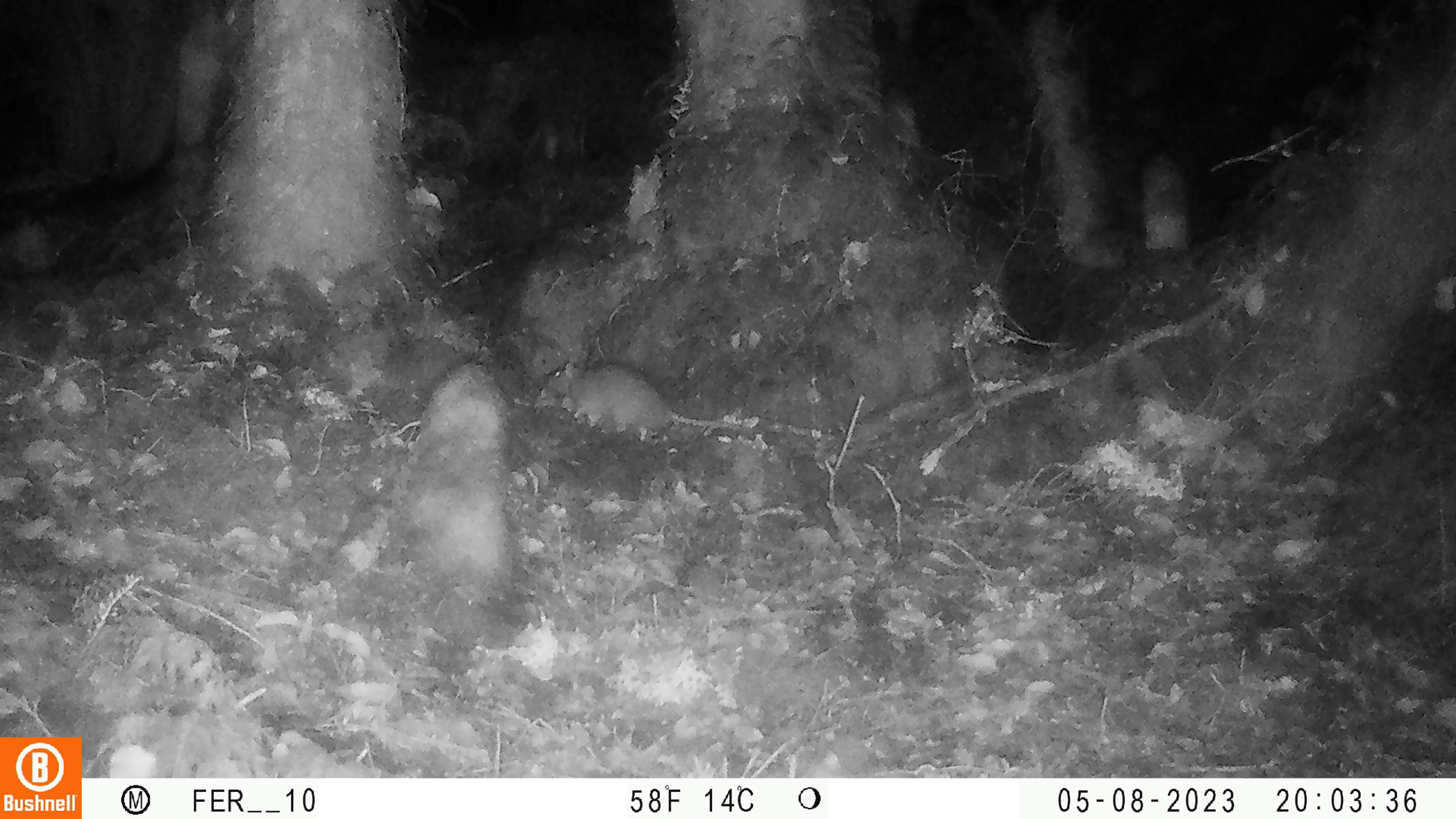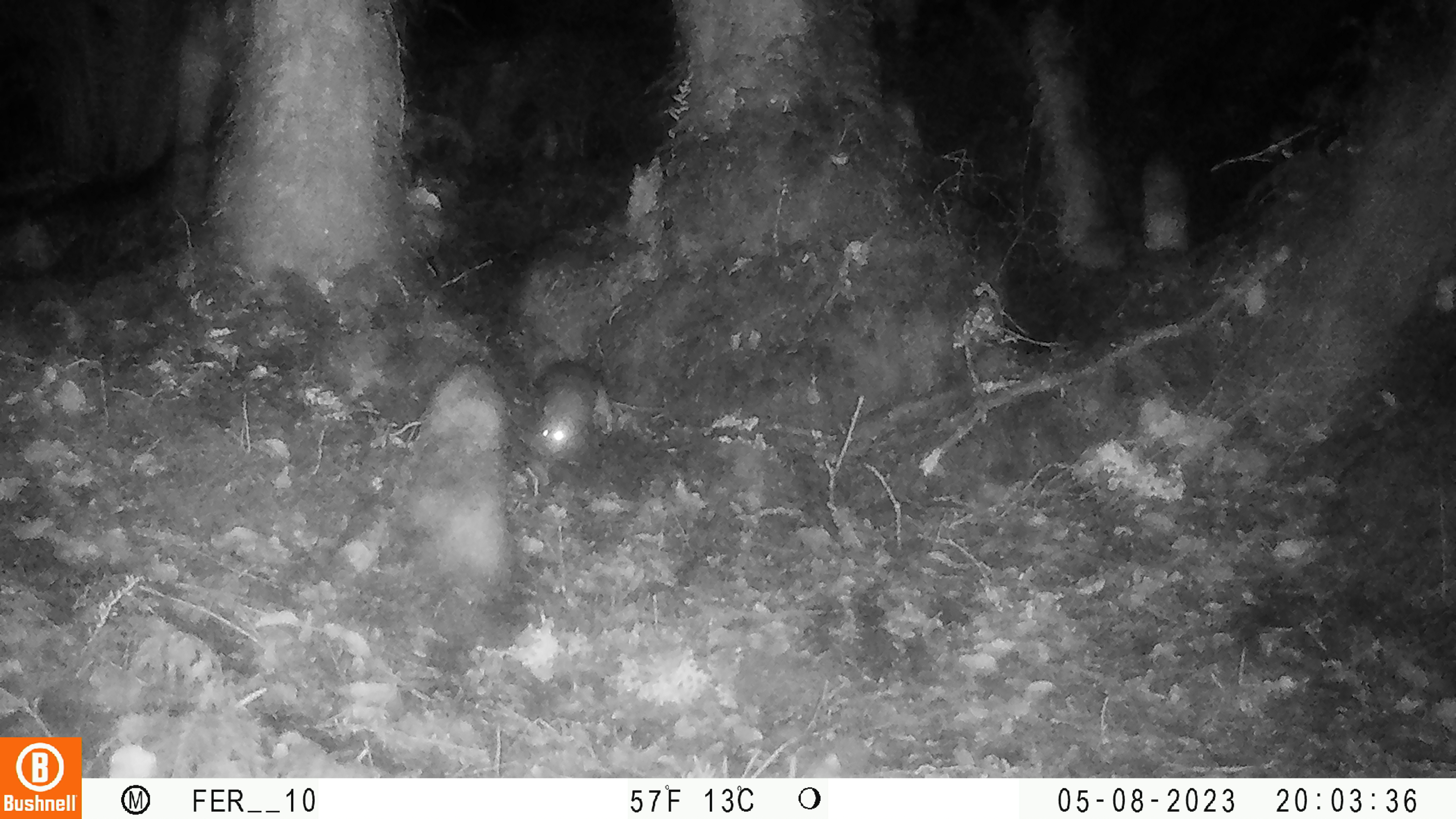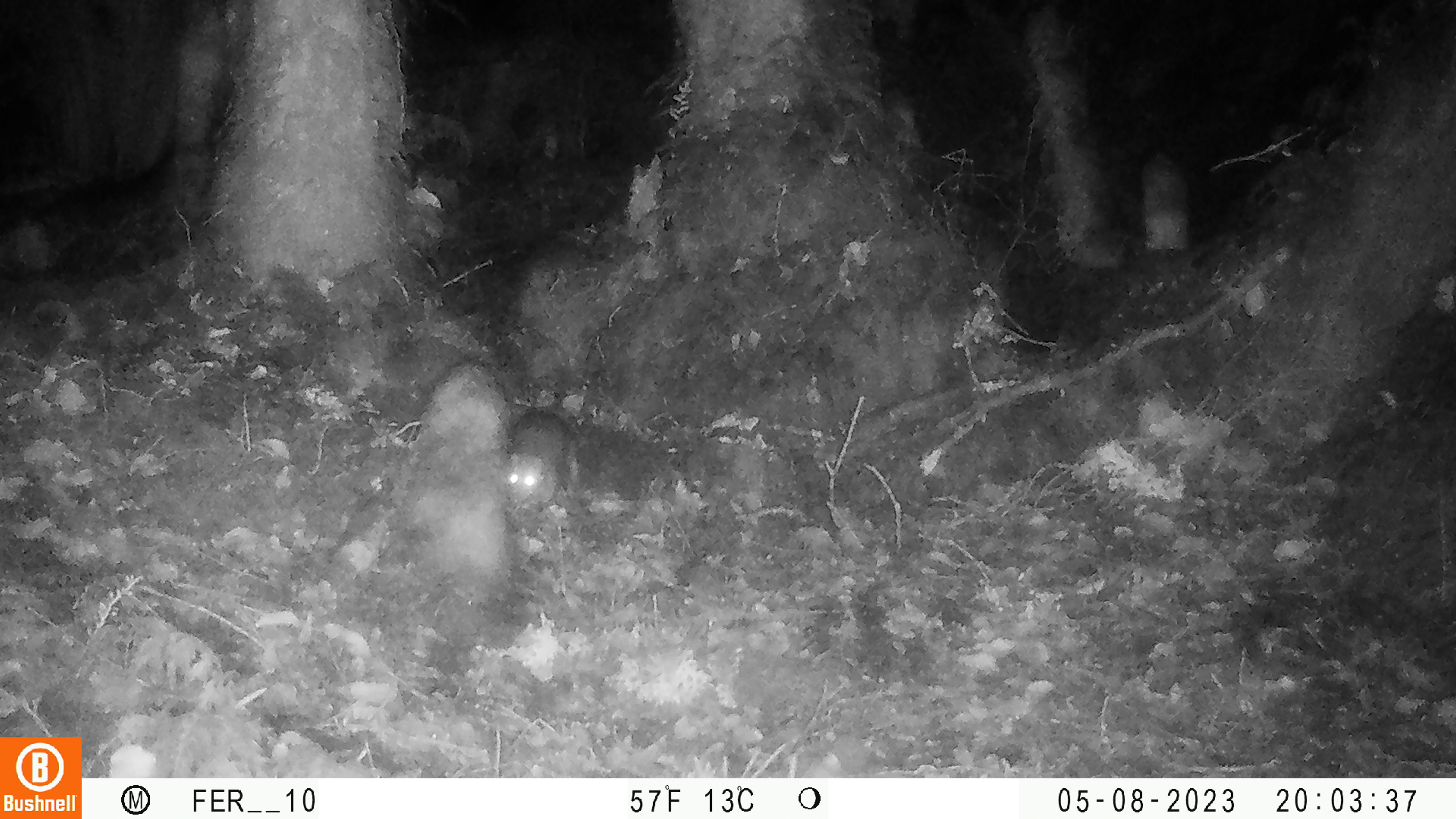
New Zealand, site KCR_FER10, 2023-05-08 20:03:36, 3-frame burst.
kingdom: Animalia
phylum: Chordata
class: Mammalia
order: Rodentia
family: Muridae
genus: Rattus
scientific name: Rattus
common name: rat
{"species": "rat (Rattus)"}